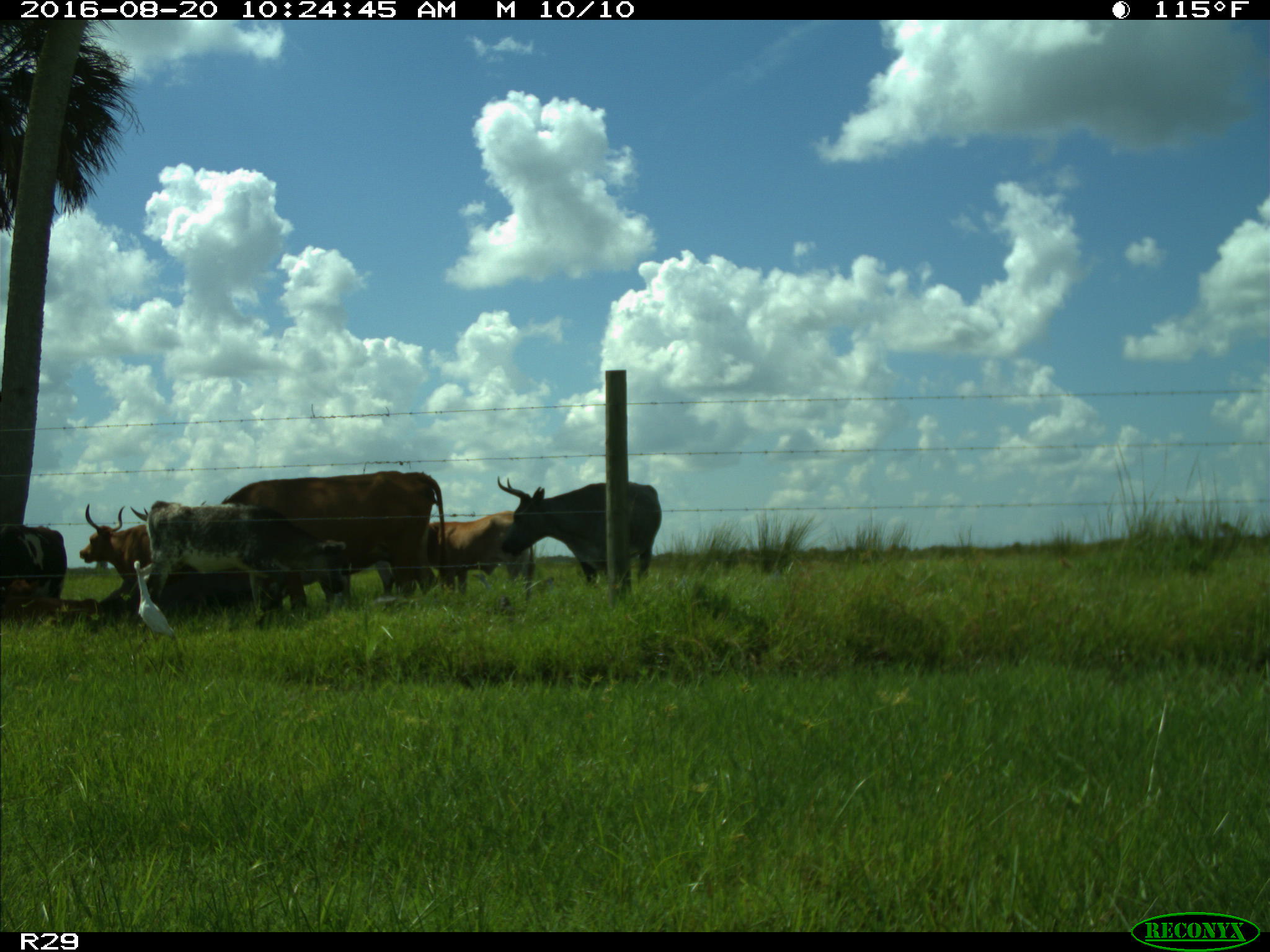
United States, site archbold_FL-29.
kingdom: Animalia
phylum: Chordata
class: Mammalia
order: Artiodactyla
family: Bovidae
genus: Bos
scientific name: Bos taurus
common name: domestic cow